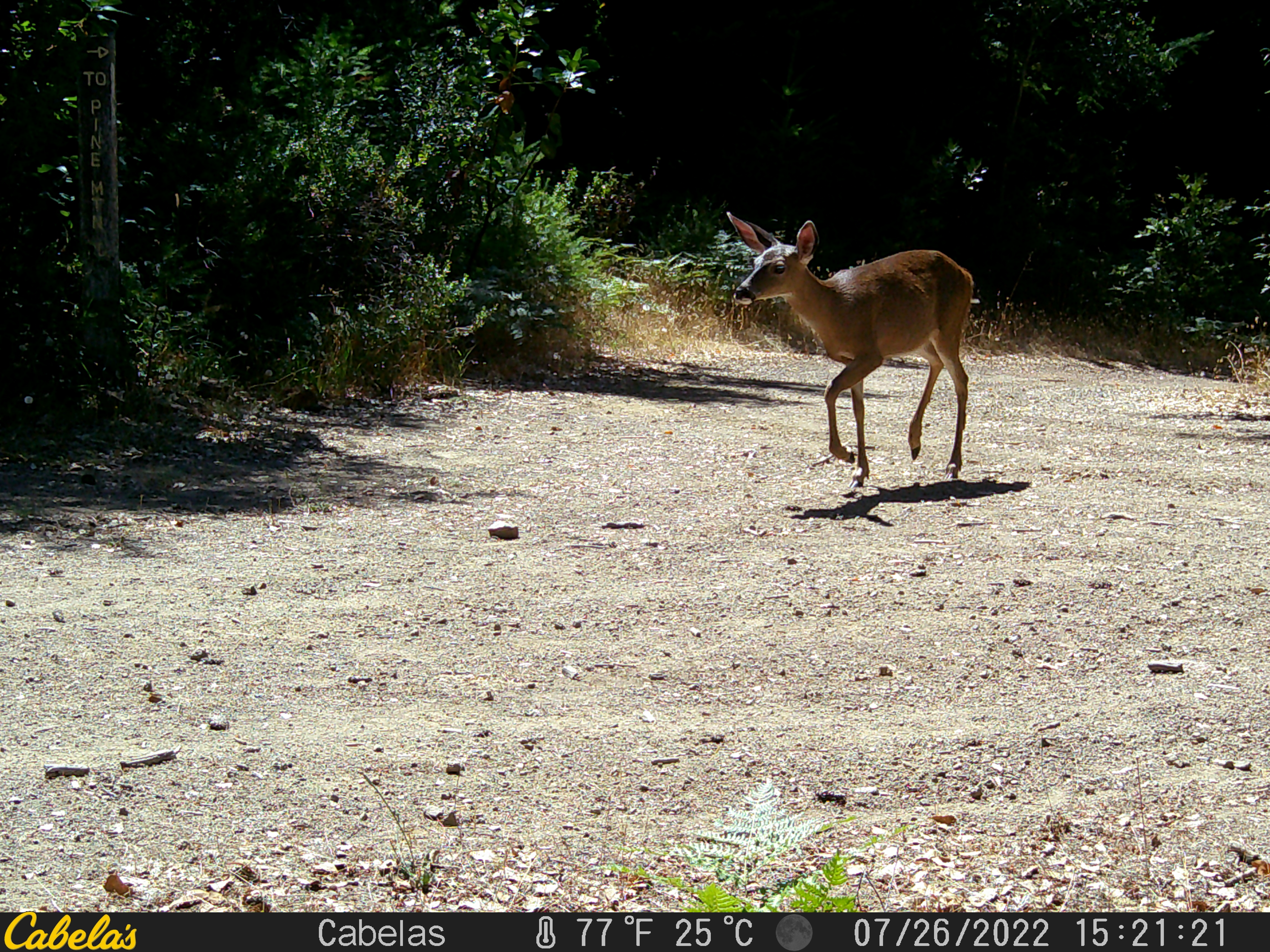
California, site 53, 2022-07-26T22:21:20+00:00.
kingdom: Animalia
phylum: Chordata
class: Mammalia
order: Artiodactyla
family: Cervidae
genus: Odocoileus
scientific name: Odocoileus hemionus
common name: mule deer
Mule deer (Odocoileus hemionus).